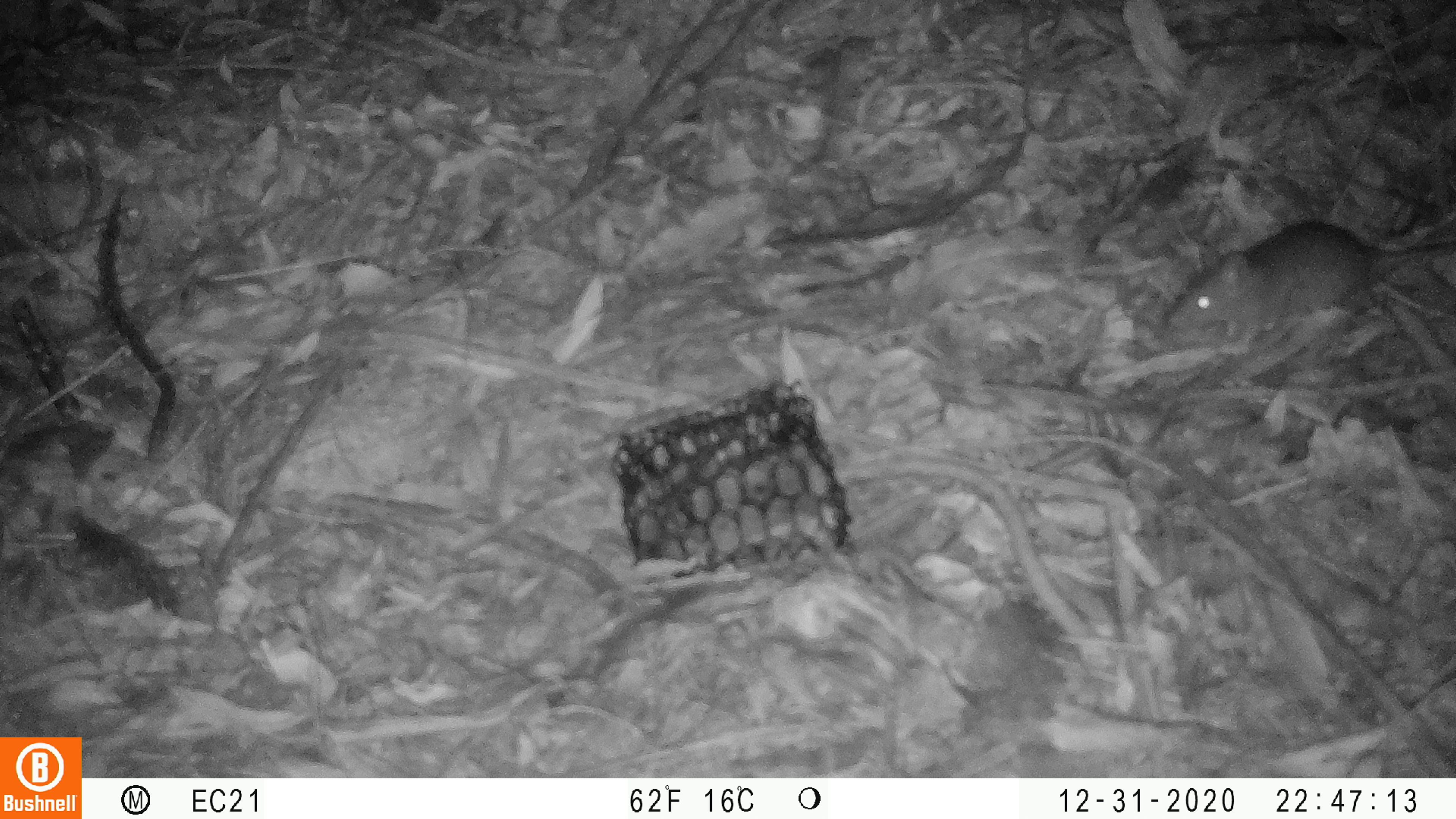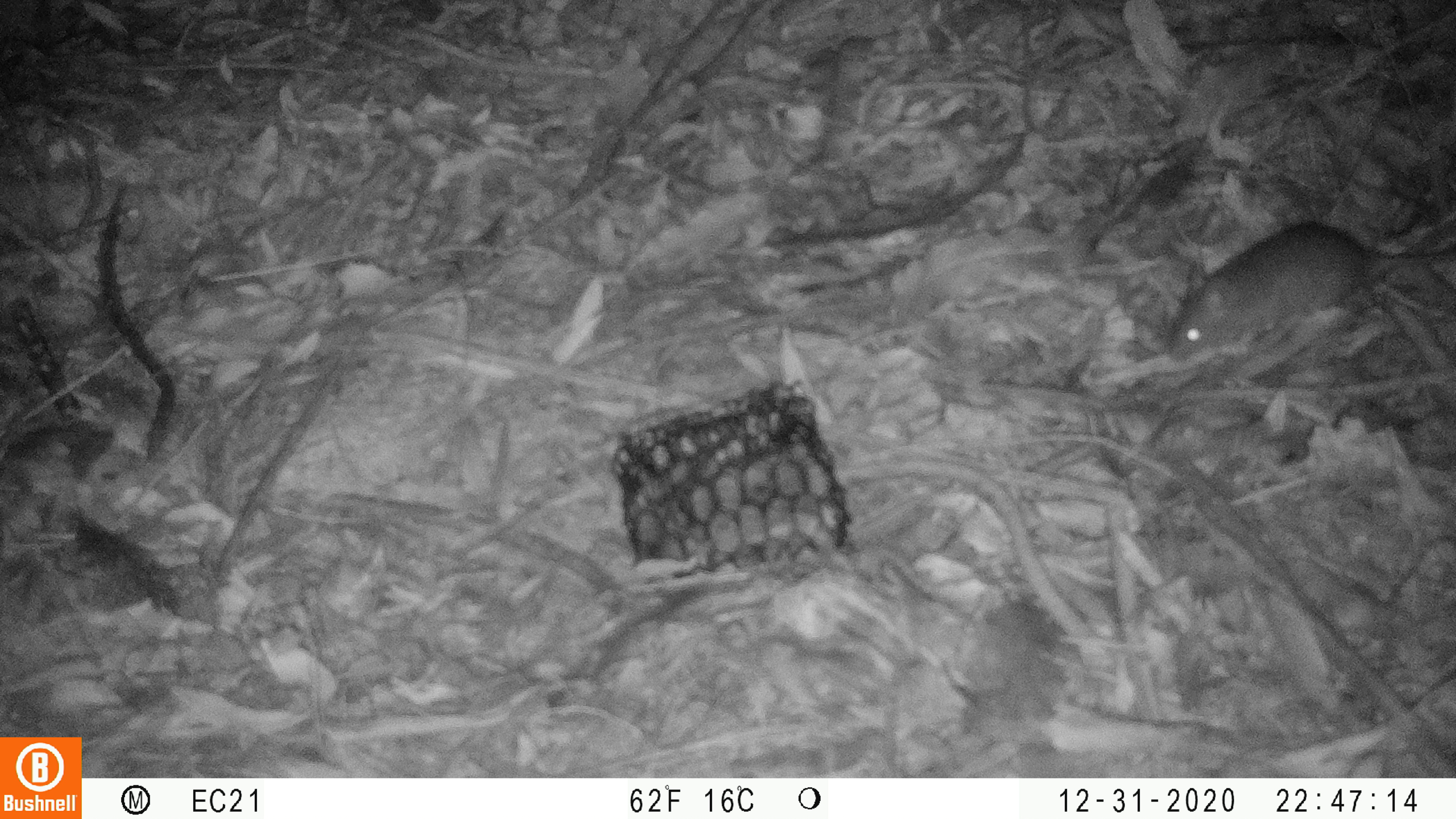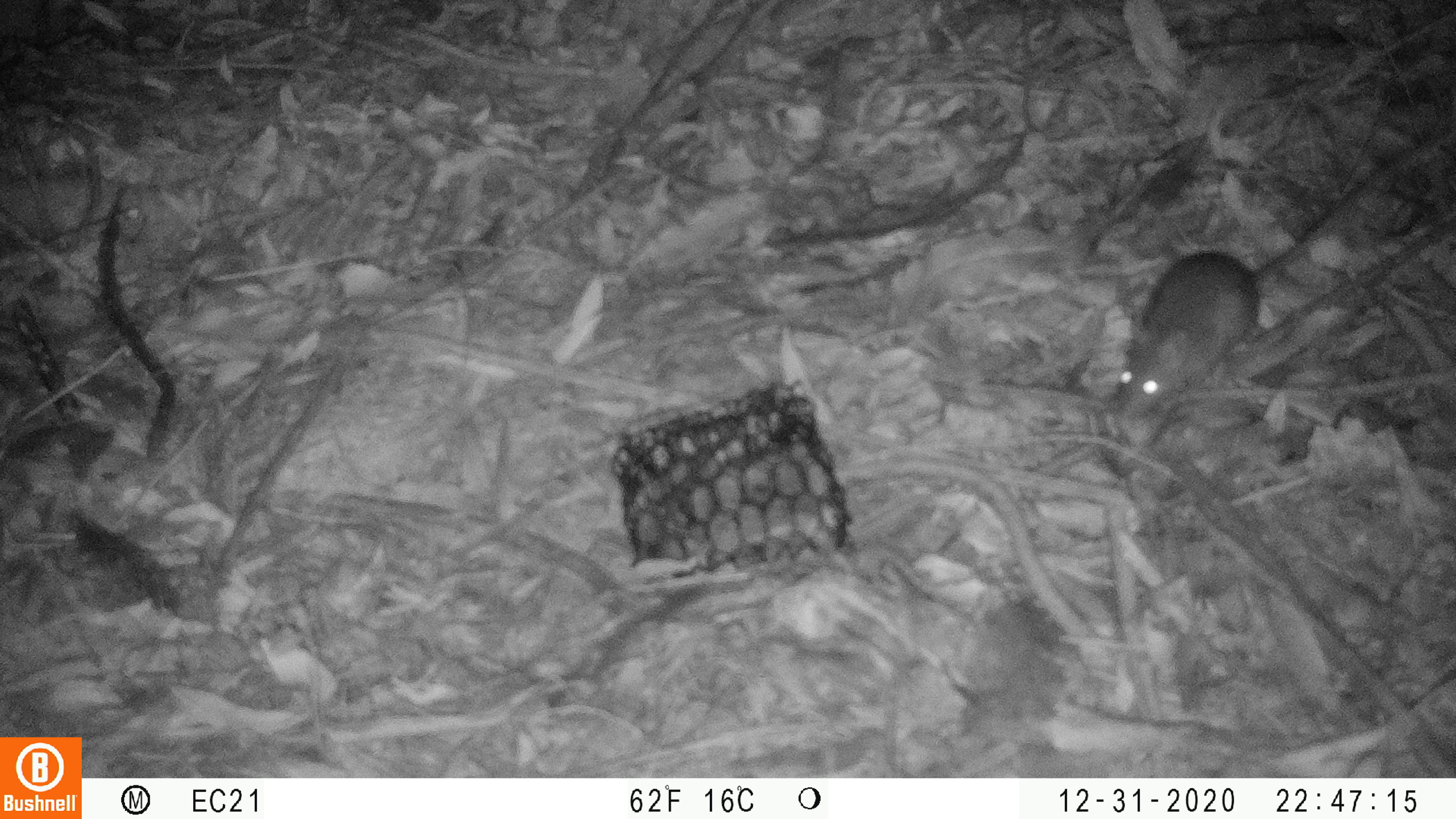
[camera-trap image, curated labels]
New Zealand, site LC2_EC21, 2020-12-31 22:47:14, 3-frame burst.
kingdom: Animalia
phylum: Chordata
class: Mammalia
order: Rodentia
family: Muridae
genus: Rattus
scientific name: Rattus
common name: rat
Rat (Rattus).